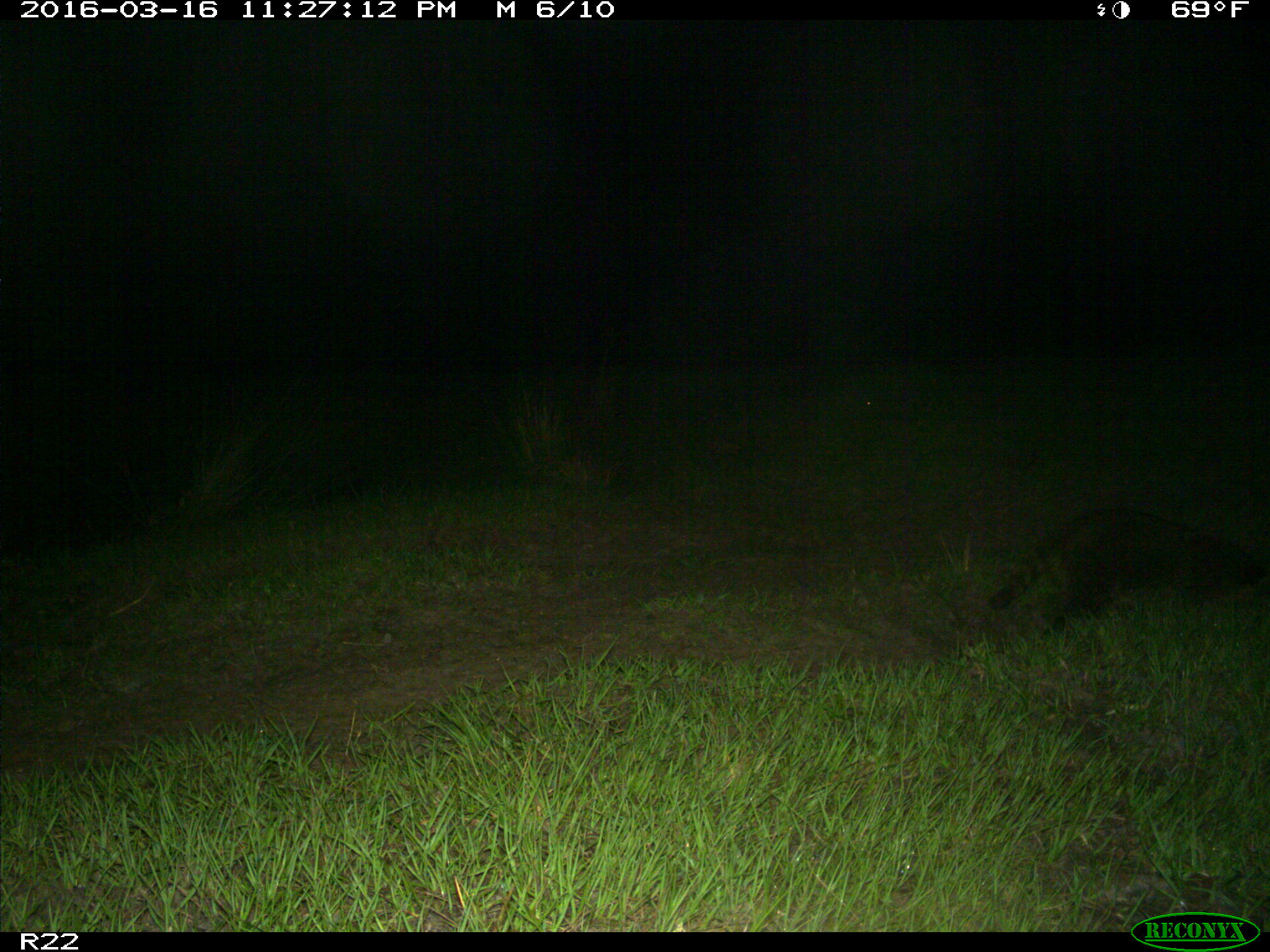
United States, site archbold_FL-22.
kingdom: Animalia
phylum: Chordata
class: Mammalia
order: Carnivora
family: Procyonidae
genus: Procyon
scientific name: Procyon lotor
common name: common raccoon